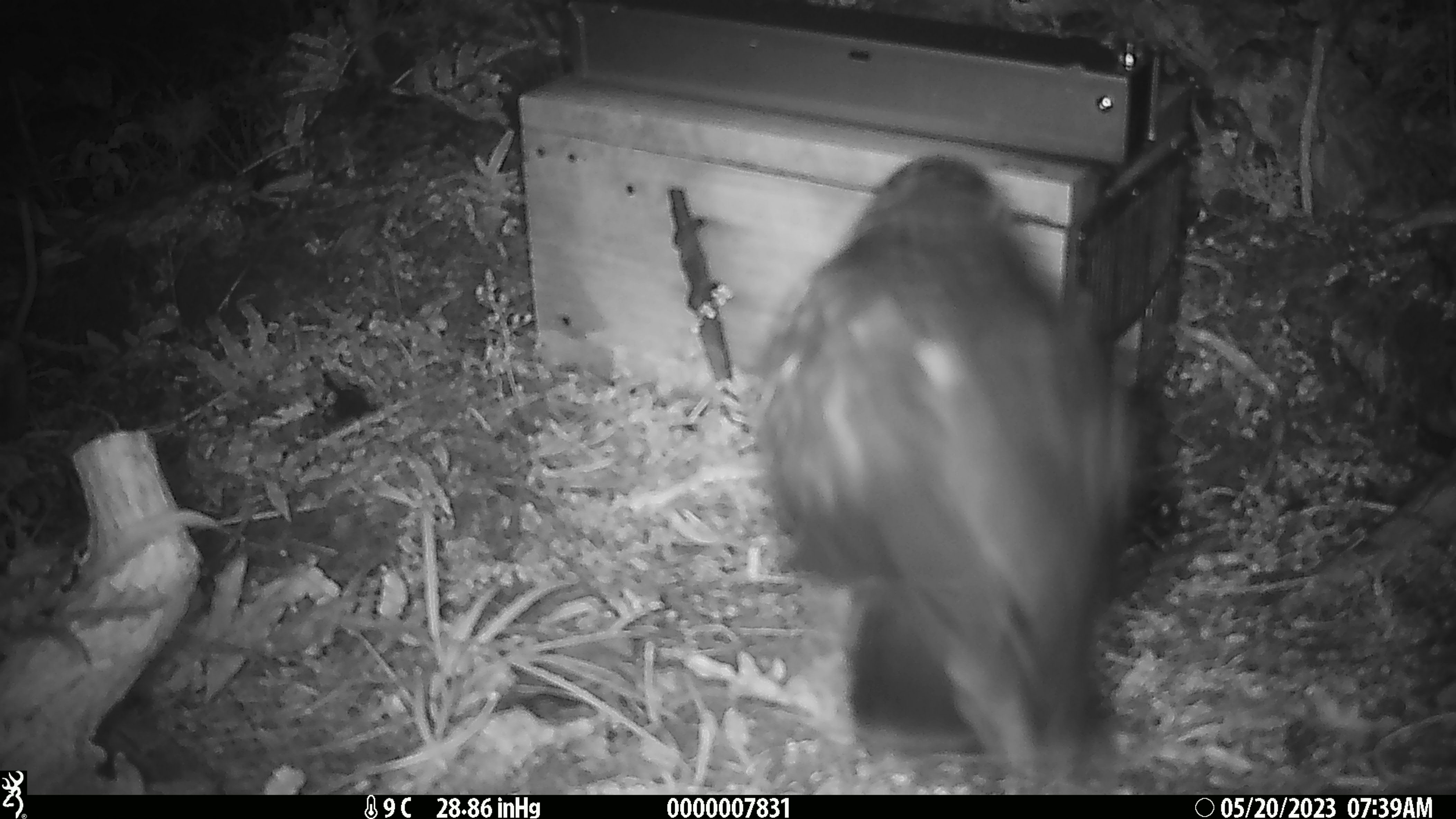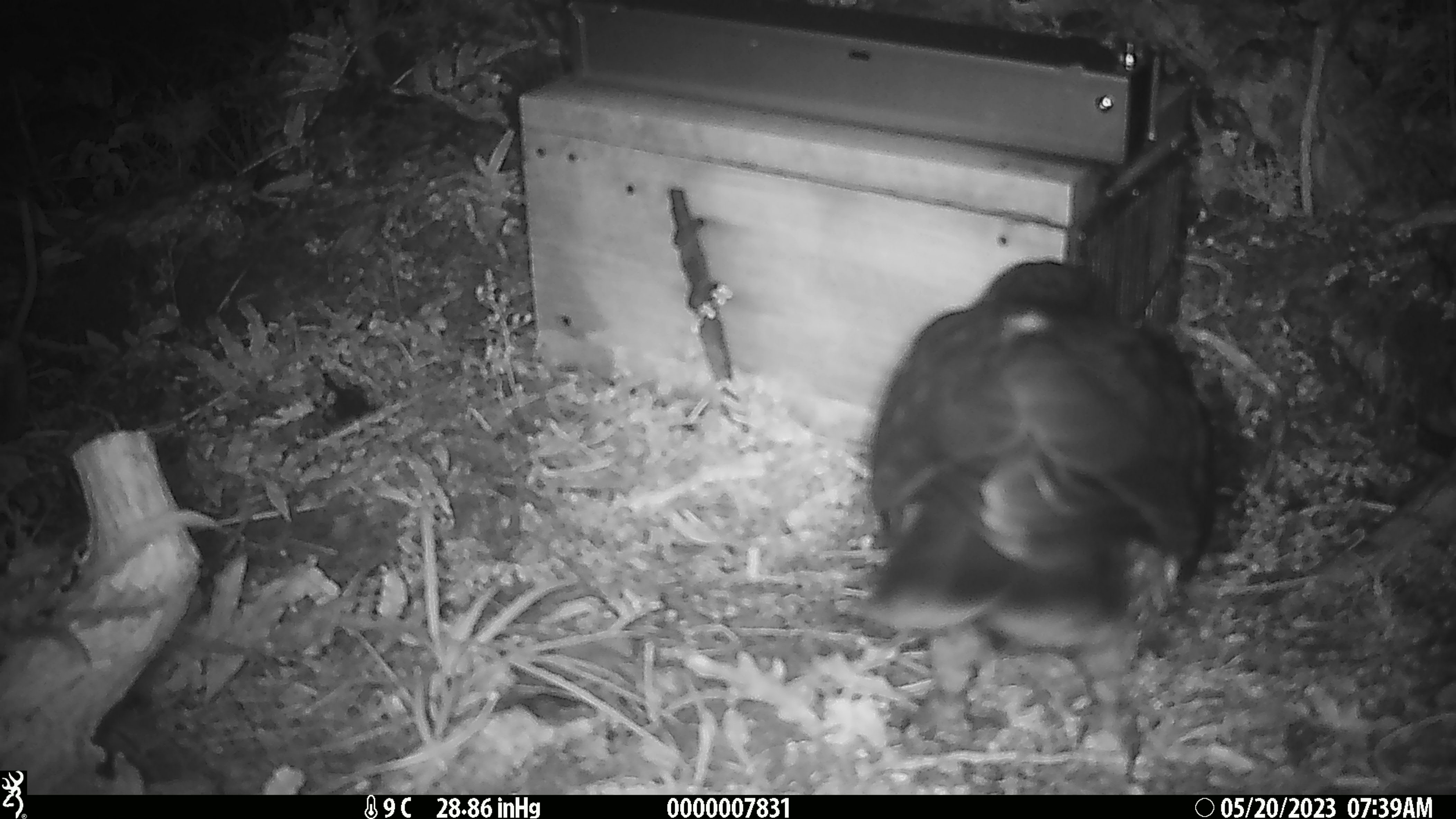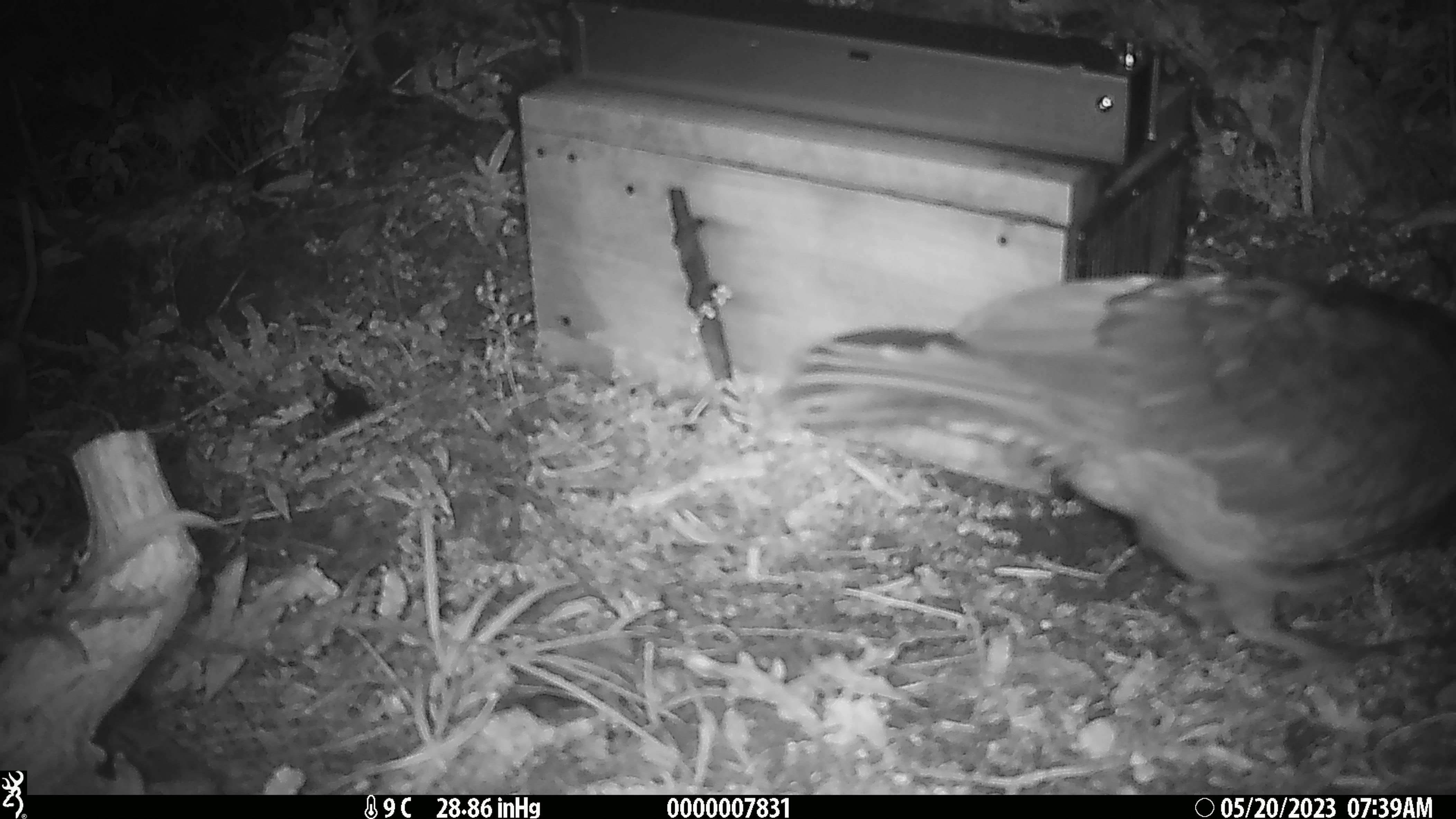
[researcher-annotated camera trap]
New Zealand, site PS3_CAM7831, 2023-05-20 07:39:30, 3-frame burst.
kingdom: Animalia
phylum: Chordata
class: Aves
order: Psittaciformes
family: Strigopidae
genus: Nestor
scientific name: Nestor notabilis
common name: kea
Kea (Nestor notabilis).